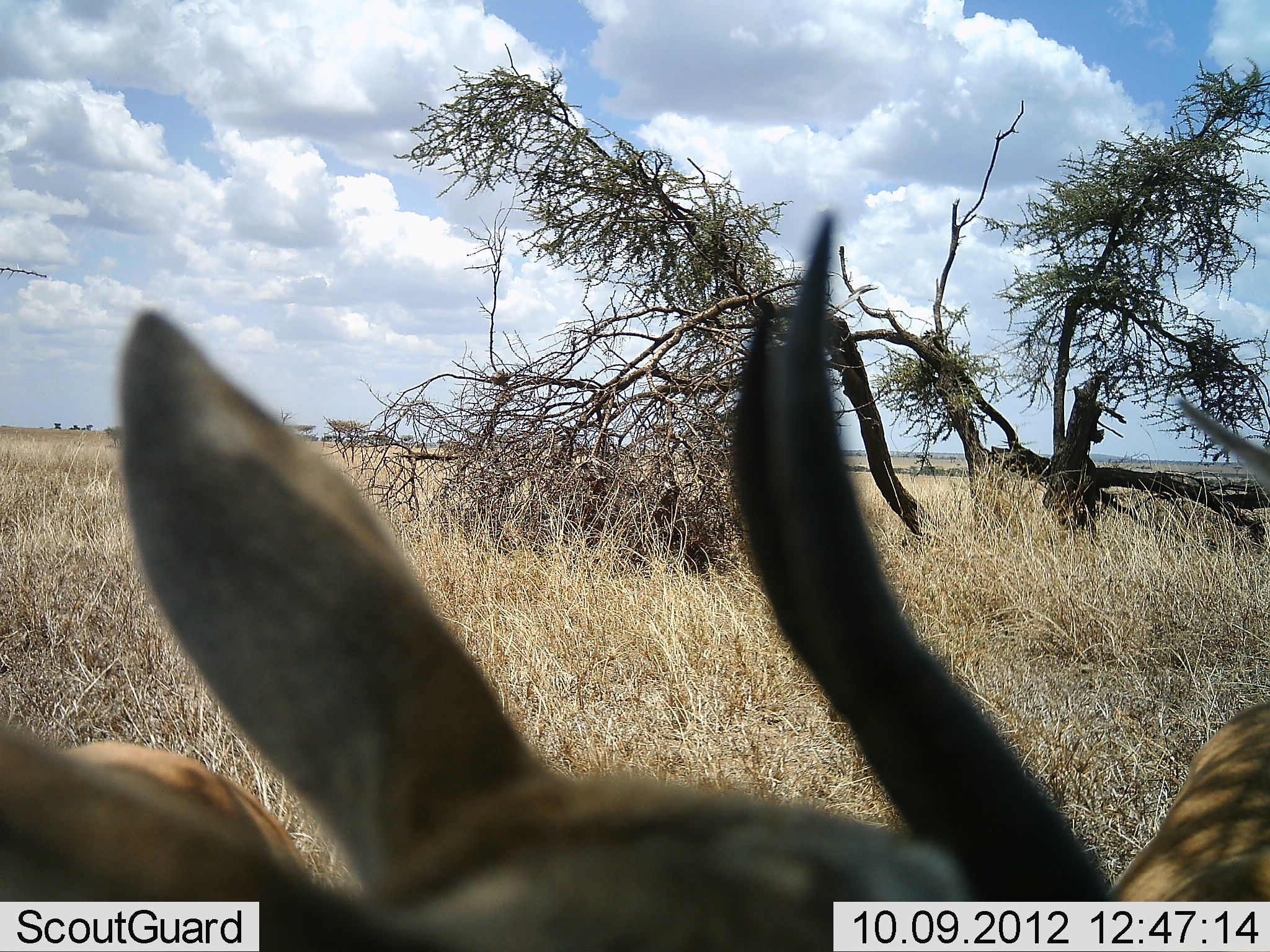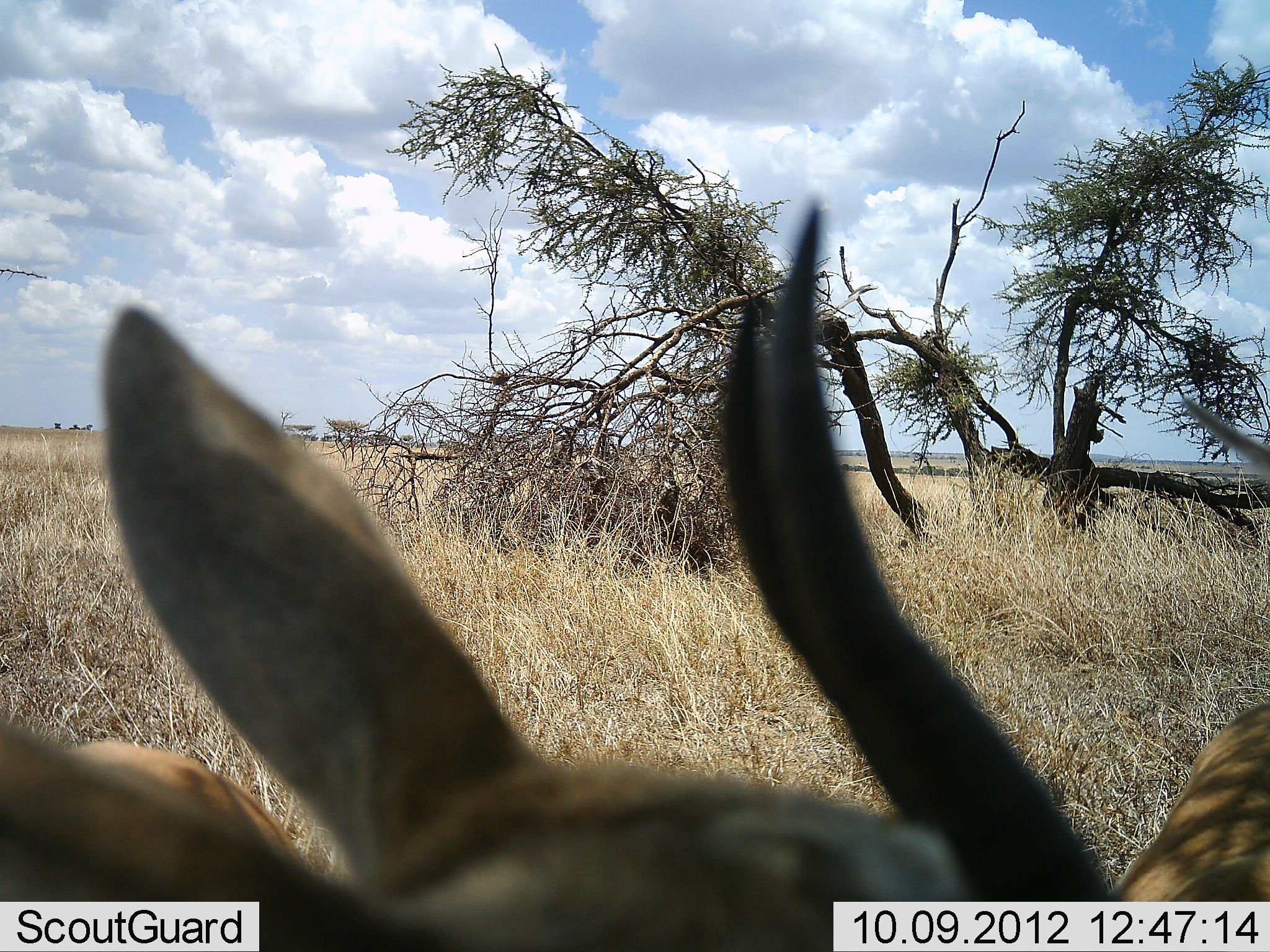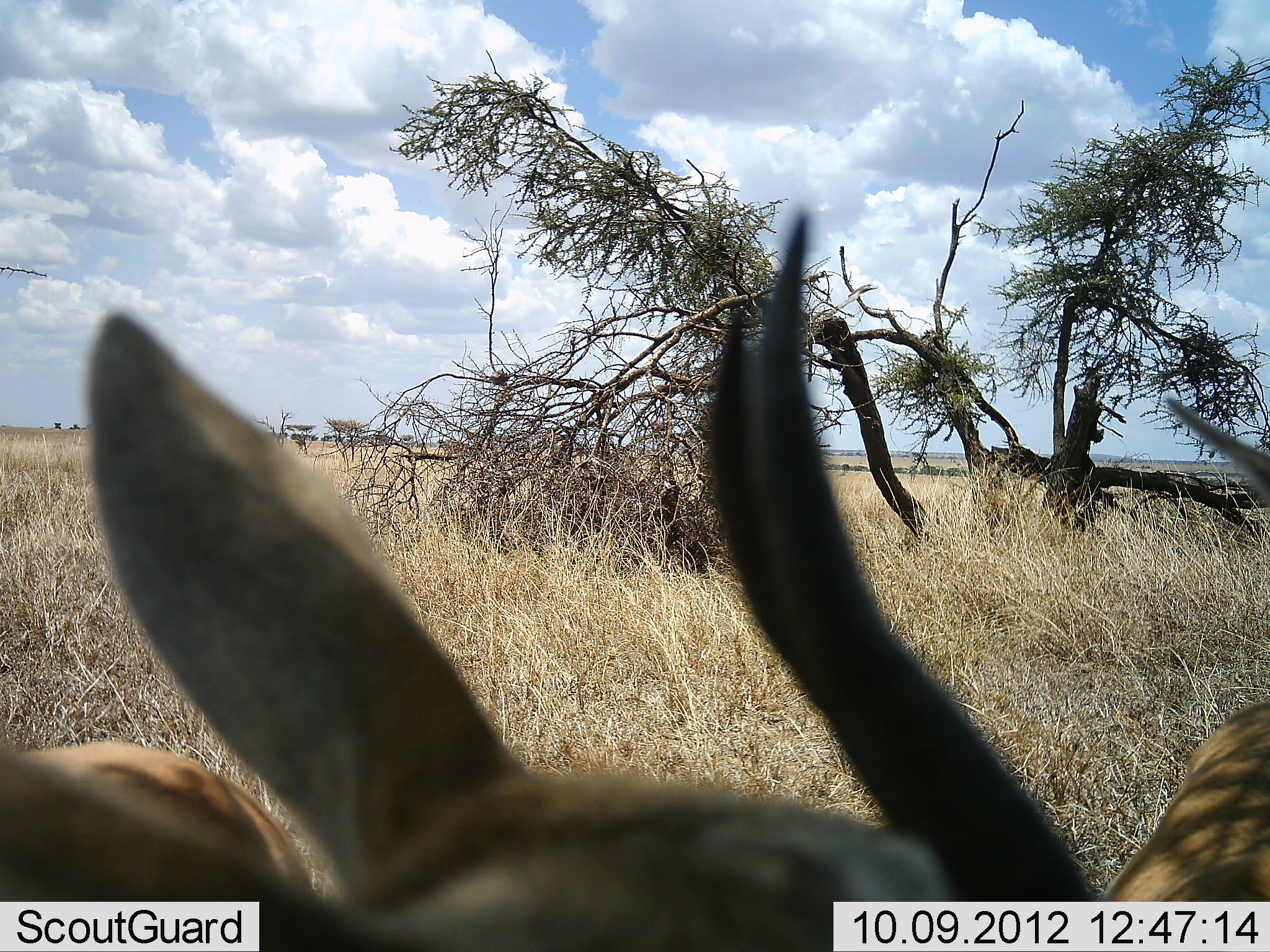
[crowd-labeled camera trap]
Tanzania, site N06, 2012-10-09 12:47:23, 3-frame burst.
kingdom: Animalia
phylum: Chordata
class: Mammalia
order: Artiodactyla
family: Bovidae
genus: Eudorcas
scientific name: Eudorcas thomsonii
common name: thomson's gazelle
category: gazellethomsons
Gazellethomsons (thomson's gazelle) (Eudorcas thomsonii), count 2. Behavior (volunteer vote fractions): standing 80%, resting 40%, moving 0%, interacting 0%. Young present (vote fraction): 0%. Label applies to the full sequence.